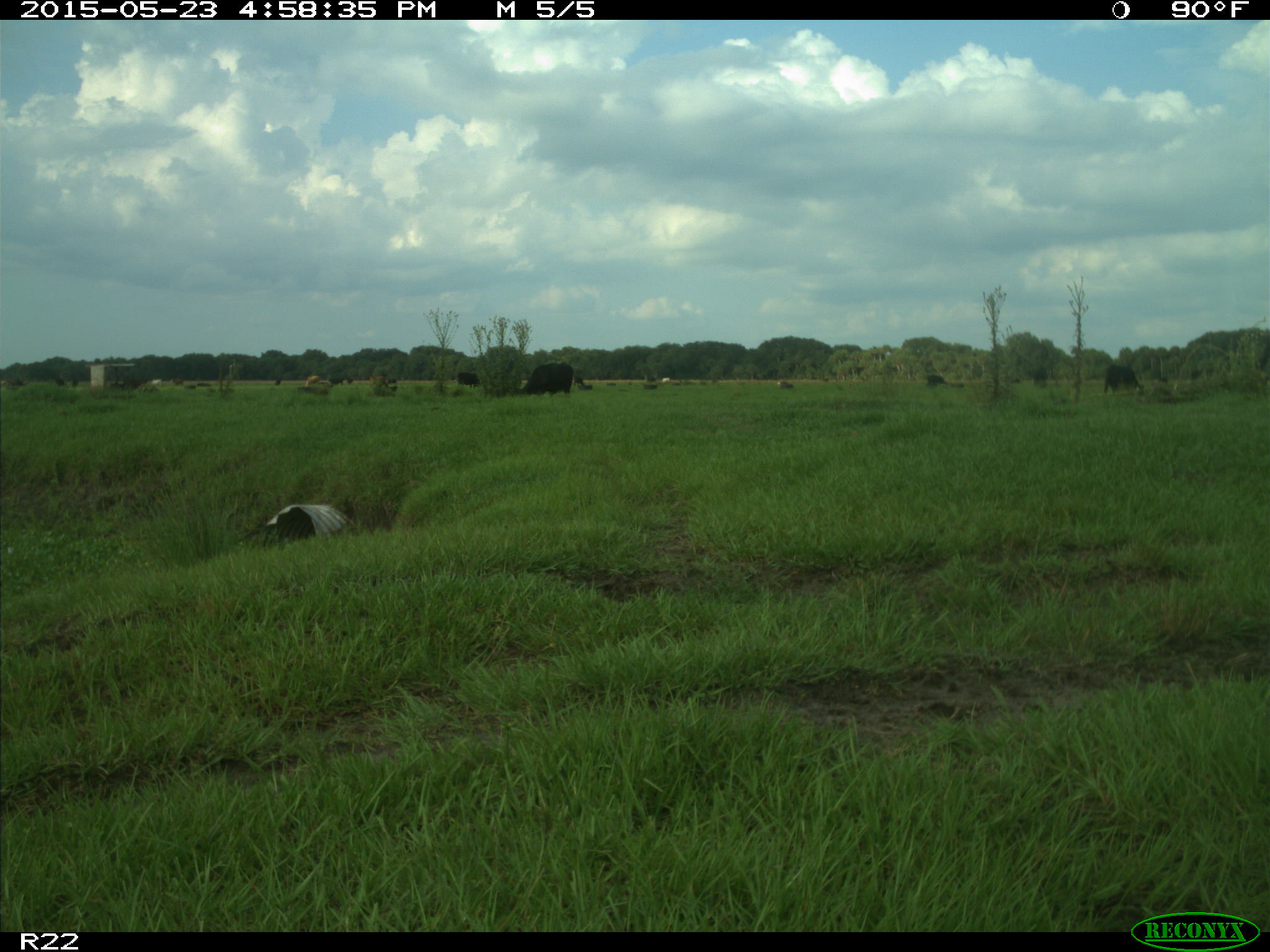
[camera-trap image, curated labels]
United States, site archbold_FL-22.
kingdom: Animalia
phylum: Chordata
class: Mammalia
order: Artiodactyla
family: Bovidae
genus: Bos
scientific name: Bos taurus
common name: domestic cow